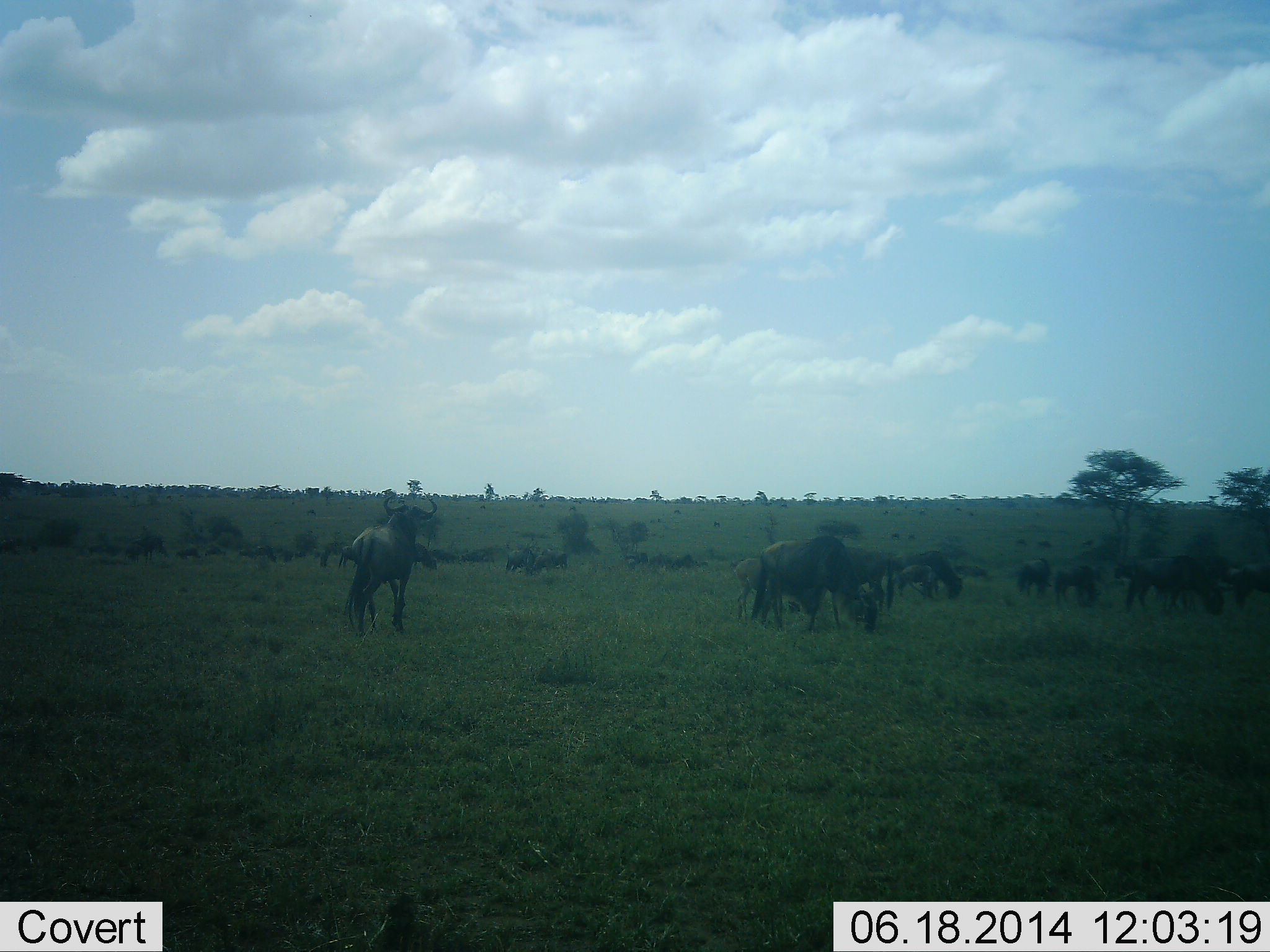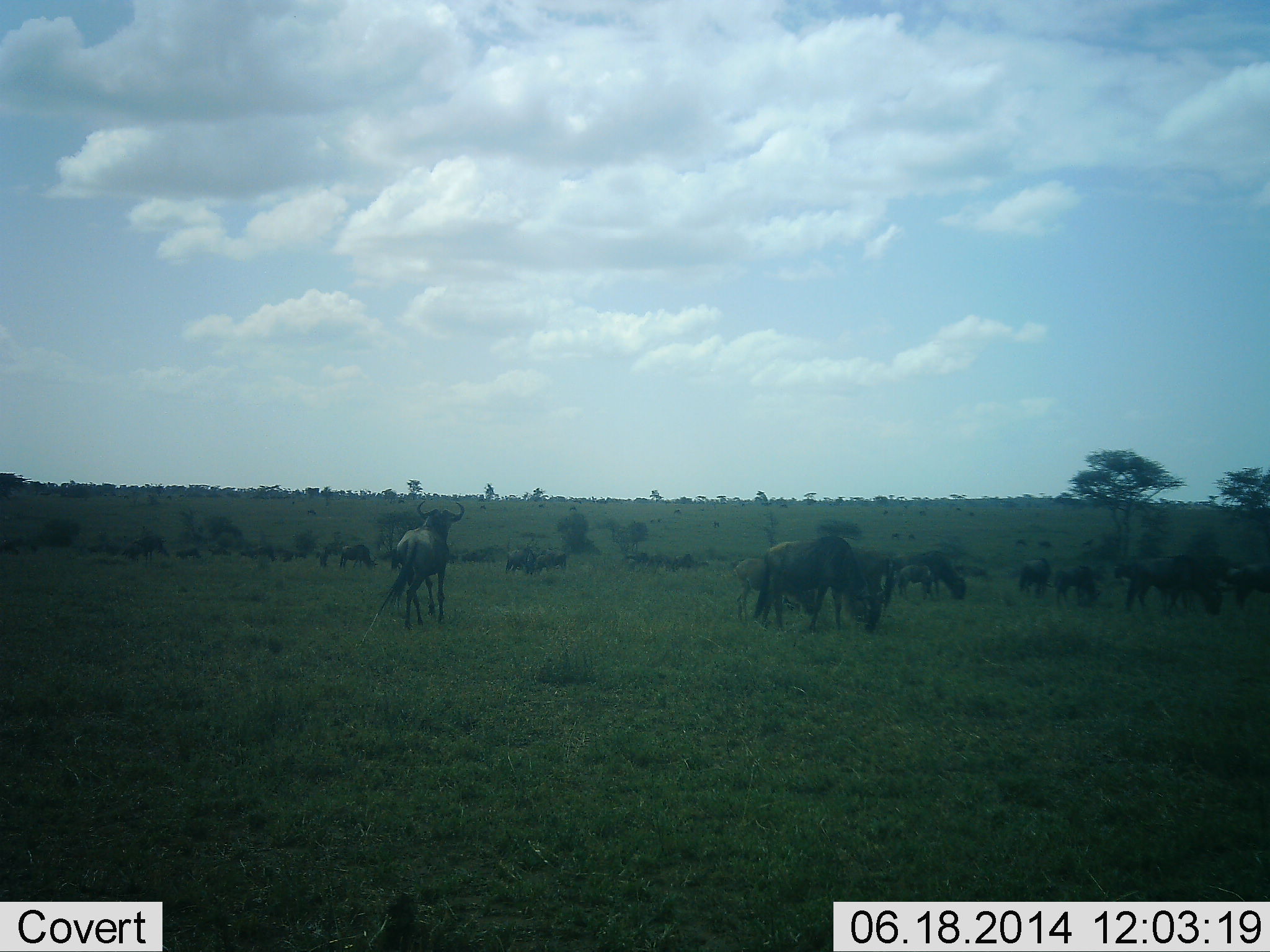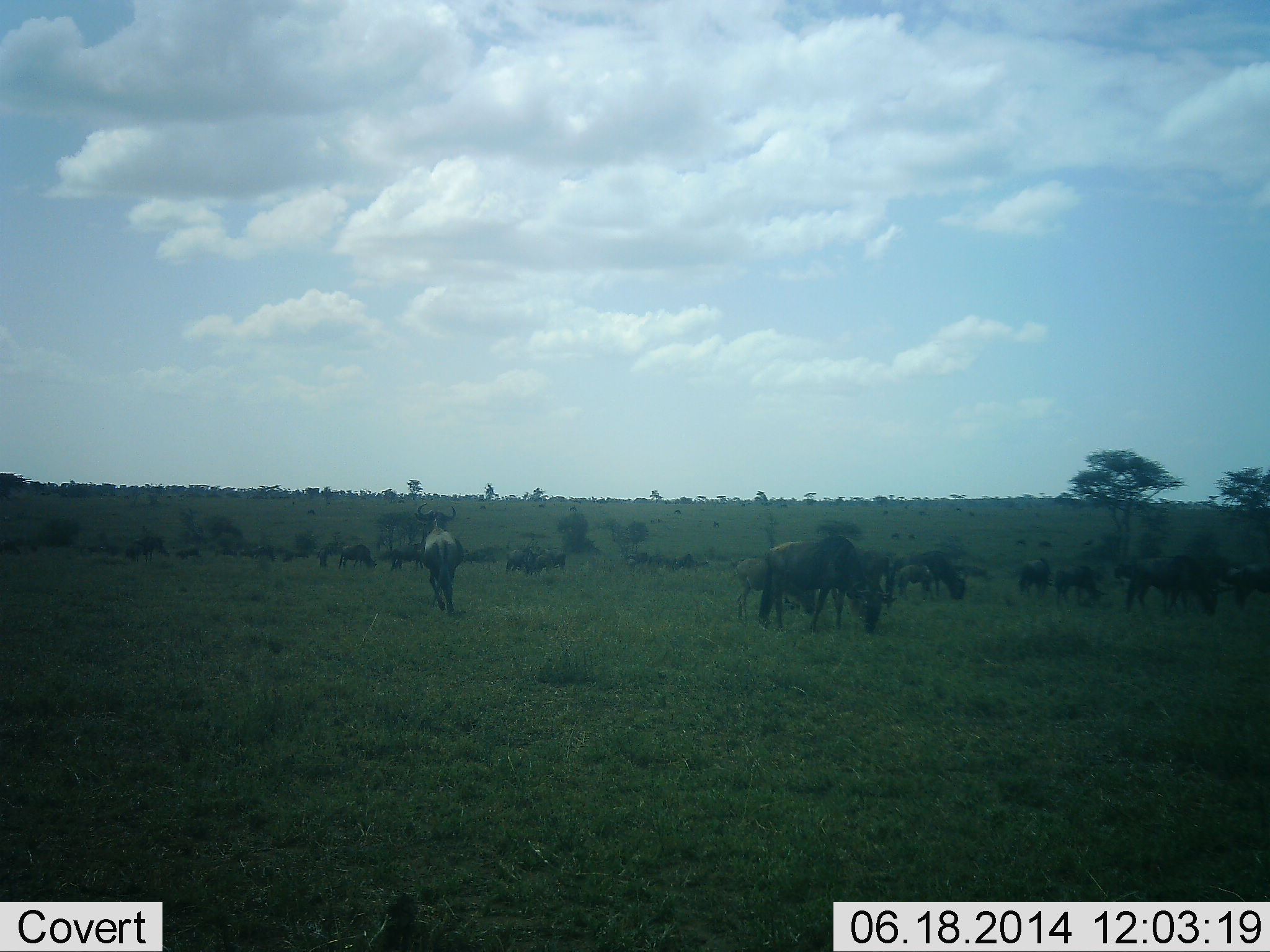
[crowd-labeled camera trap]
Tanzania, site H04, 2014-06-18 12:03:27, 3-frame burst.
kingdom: Animalia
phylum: Chordata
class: Mammalia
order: Artiodactyla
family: Bovidae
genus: Connochaetes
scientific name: Connochaetes taurinus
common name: blue wildebeest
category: wildebeest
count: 11-50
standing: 60%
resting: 10%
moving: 80%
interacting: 10%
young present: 20%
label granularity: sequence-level